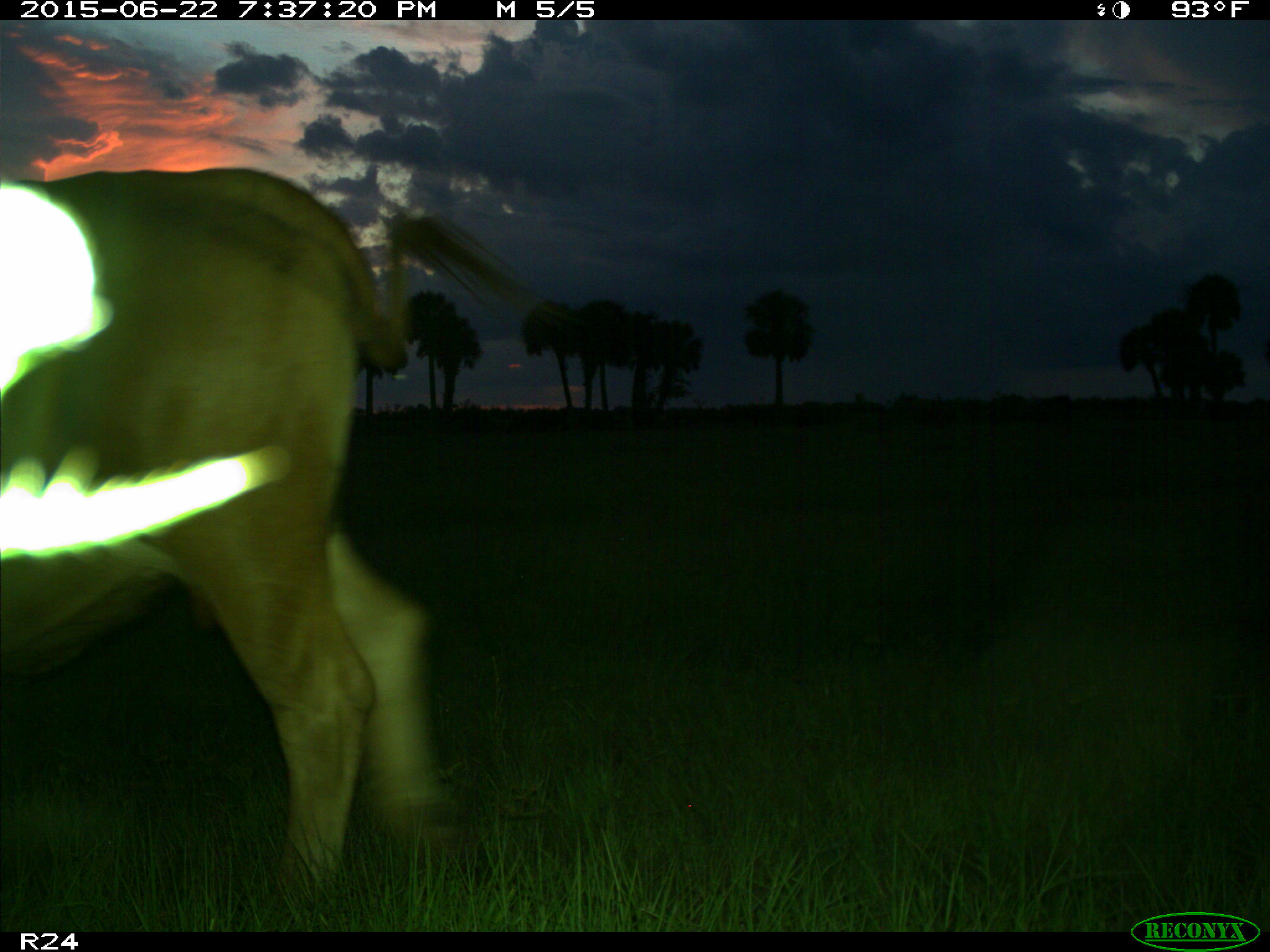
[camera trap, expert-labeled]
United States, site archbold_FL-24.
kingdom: Animalia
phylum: Chordata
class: Mammalia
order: Artiodactyla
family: Bovidae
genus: Bos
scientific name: Bos taurus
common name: domestic cow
Bos taurus (domestic cow).